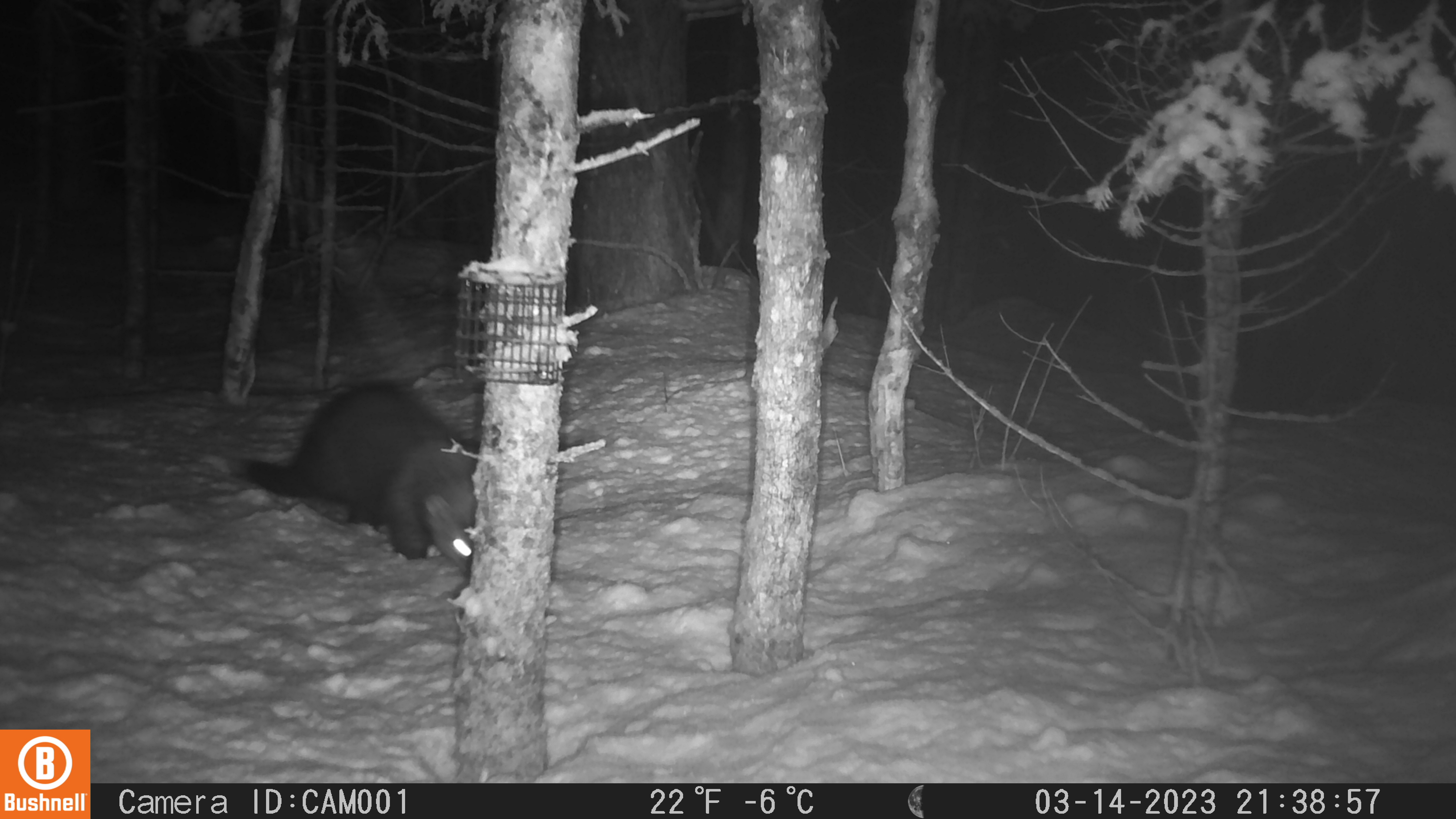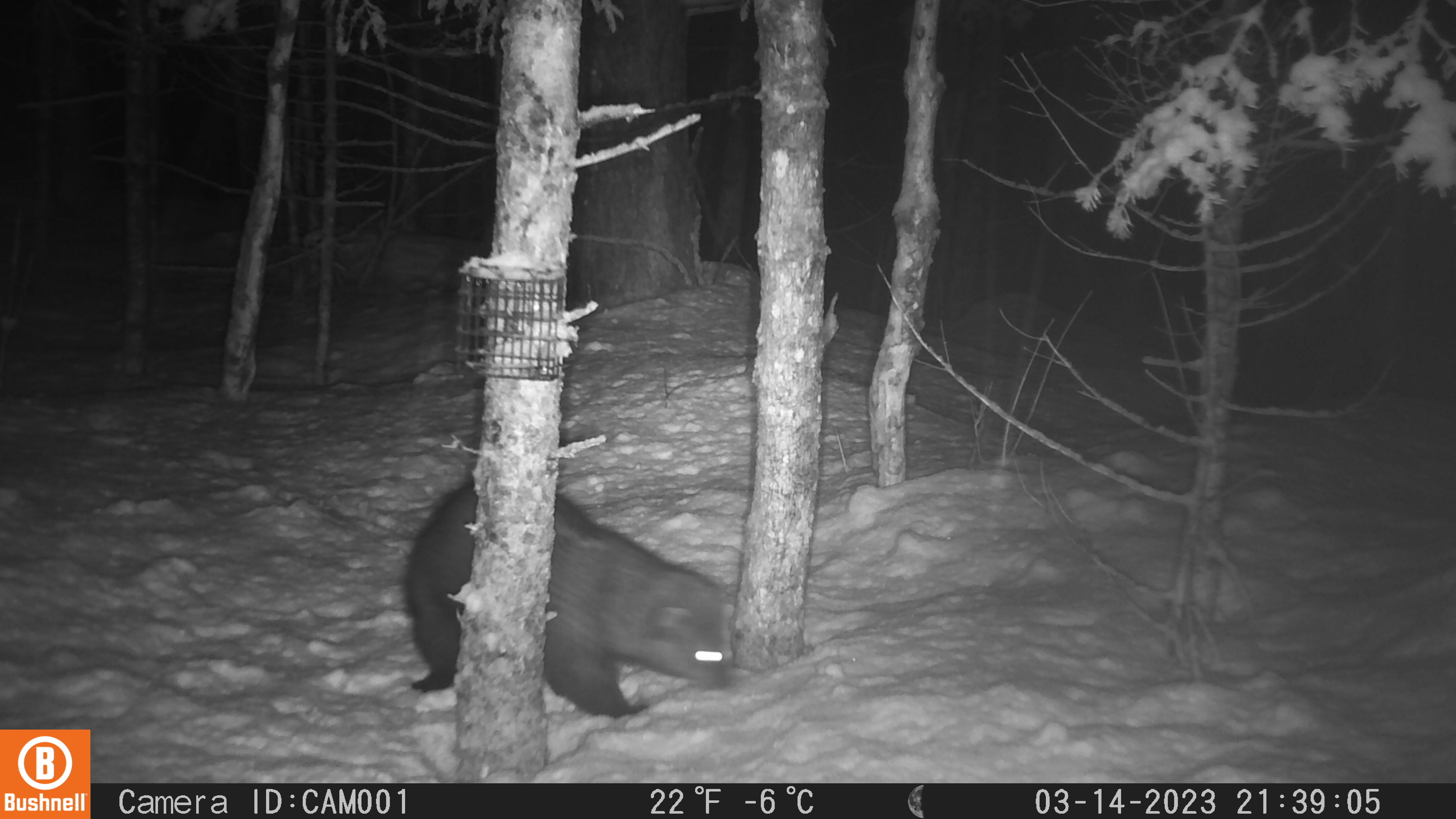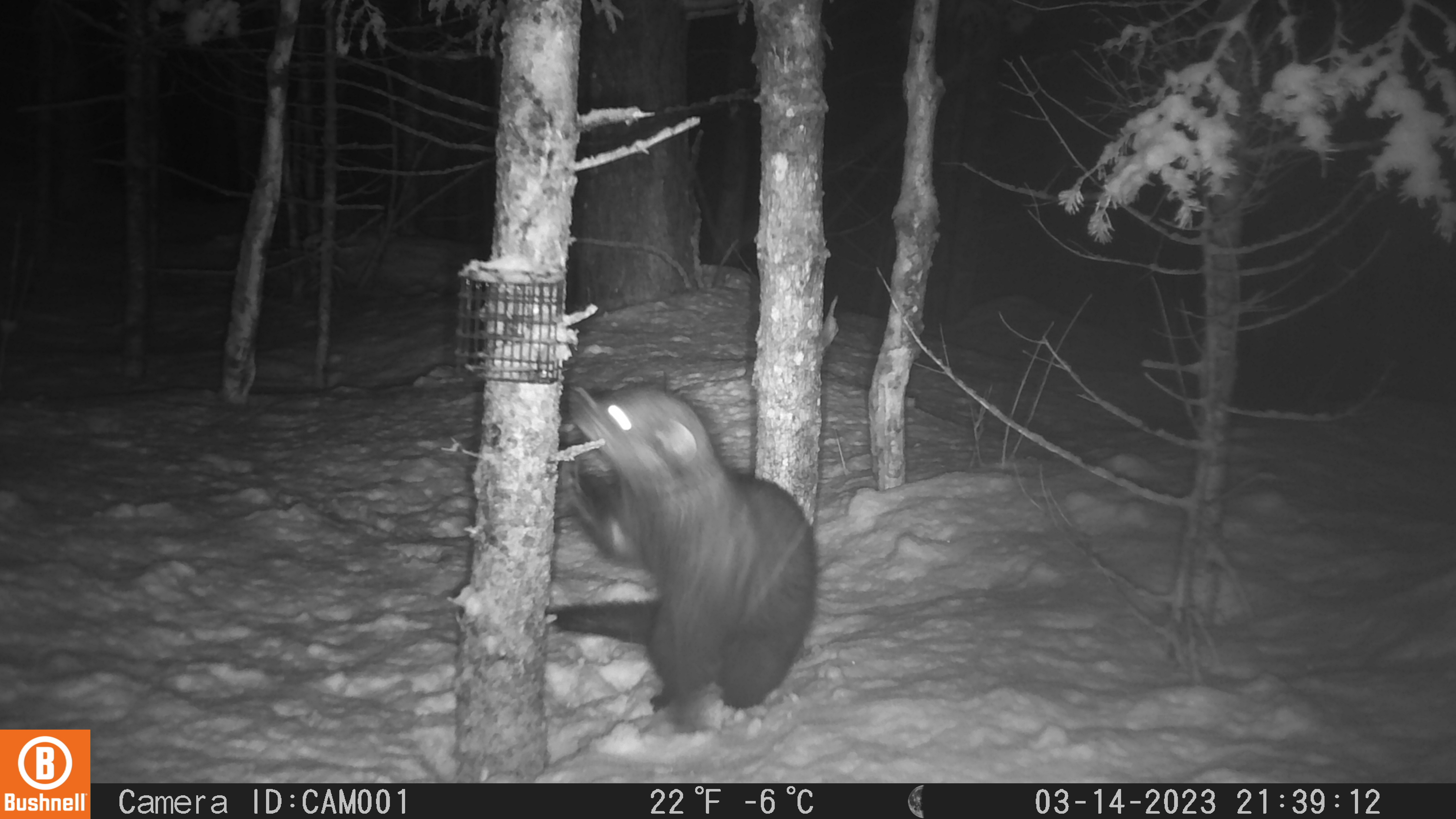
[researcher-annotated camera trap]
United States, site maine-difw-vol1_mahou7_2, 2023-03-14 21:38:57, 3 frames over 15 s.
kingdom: Animalia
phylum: Chordata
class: Mammalia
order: Carnivora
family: Mustelidae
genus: Pekania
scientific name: Pekania pennanti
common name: fisher